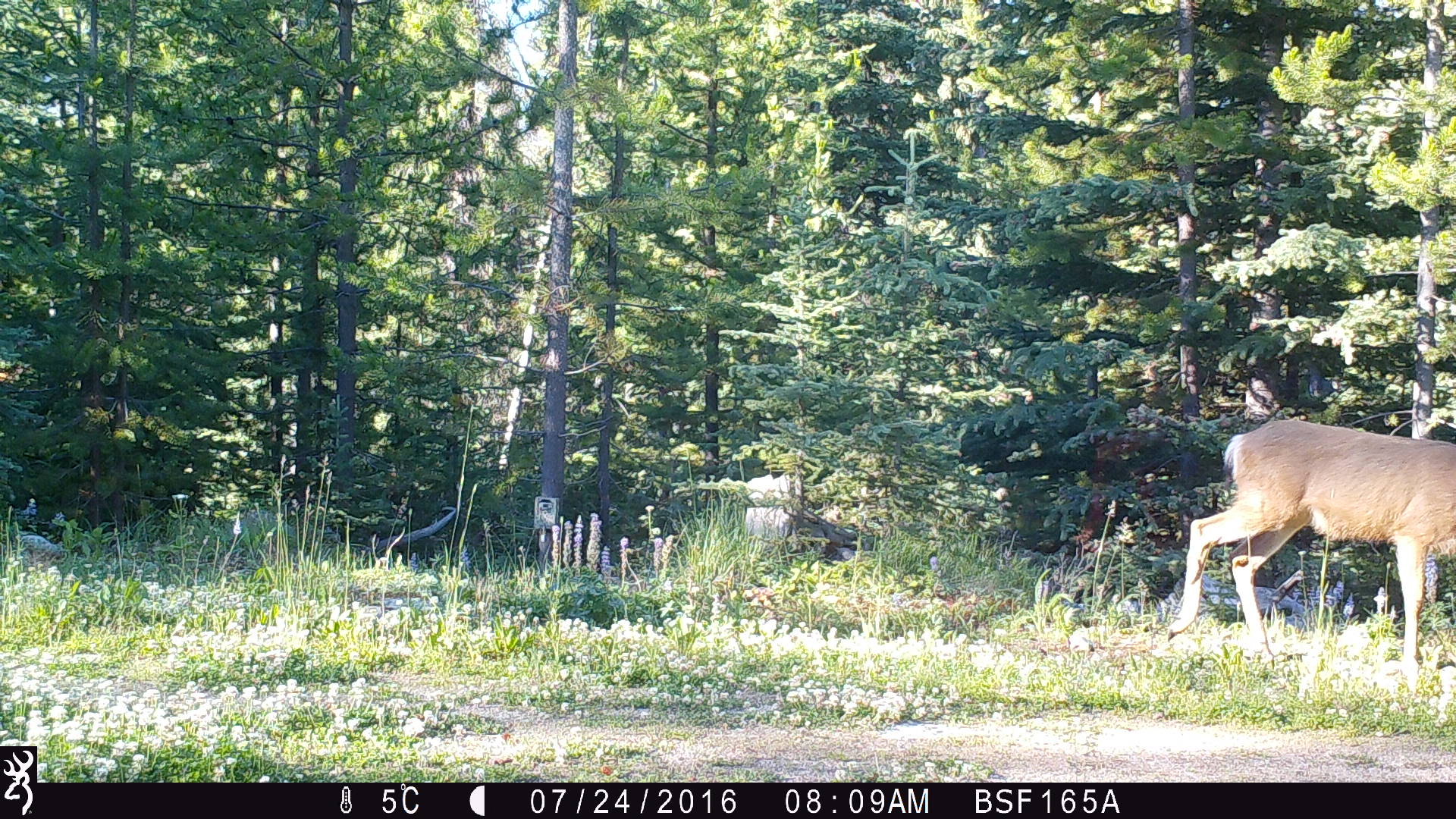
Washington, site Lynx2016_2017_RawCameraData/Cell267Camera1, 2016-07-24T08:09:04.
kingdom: Animalia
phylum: Chordata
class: Mammalia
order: Artiodactyla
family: Cervidae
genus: Odocoileus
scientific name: Odocoileus hemionus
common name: mule deer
Odocoileus hemionus (mule deer). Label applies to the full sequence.